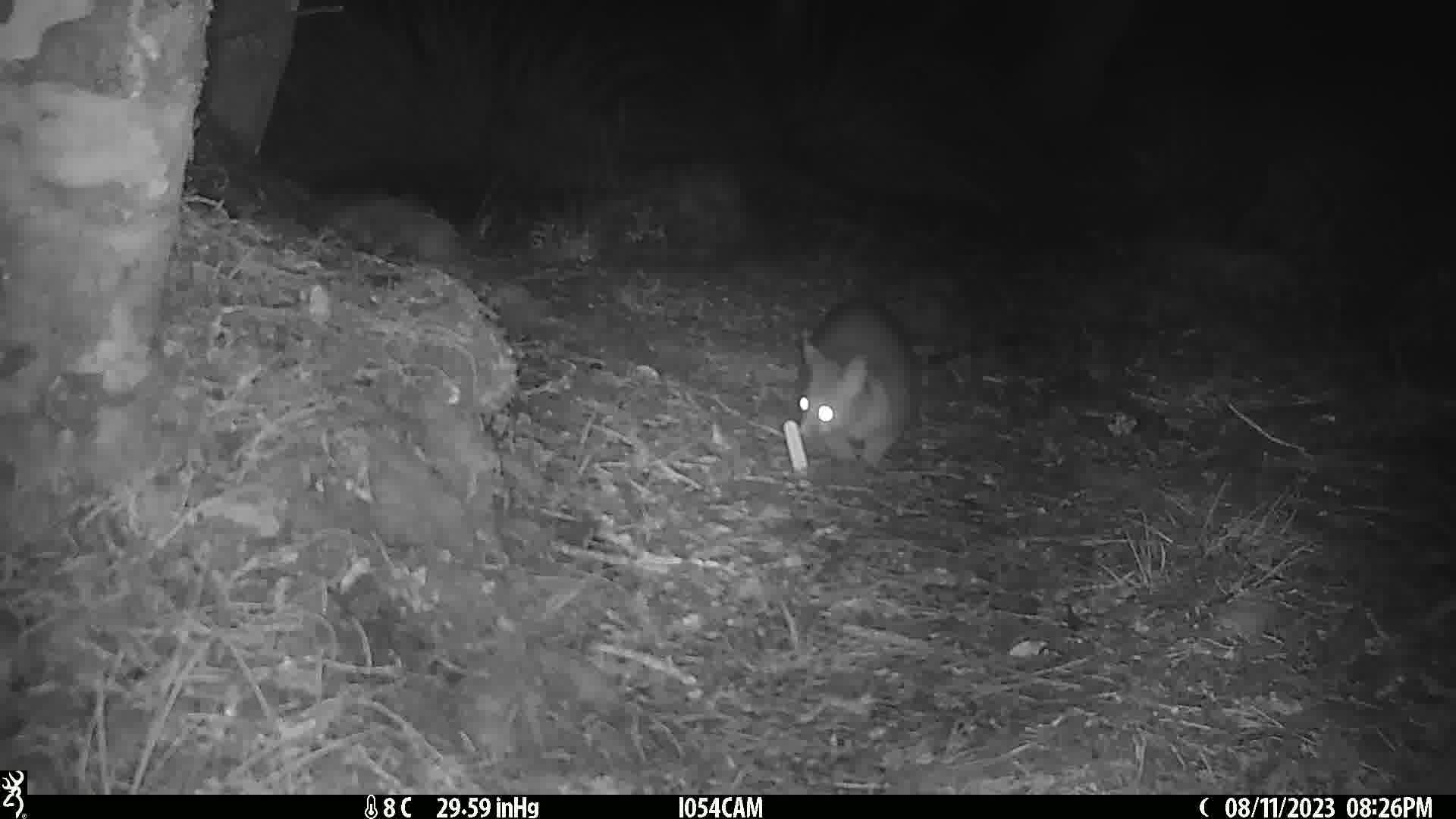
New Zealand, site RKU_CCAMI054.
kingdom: Animalia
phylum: Chordata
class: Mammalia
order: Diprotodontia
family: Phalangeridae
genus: Trichosurus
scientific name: Trichosurus vulpecula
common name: common brushtail possum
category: possum